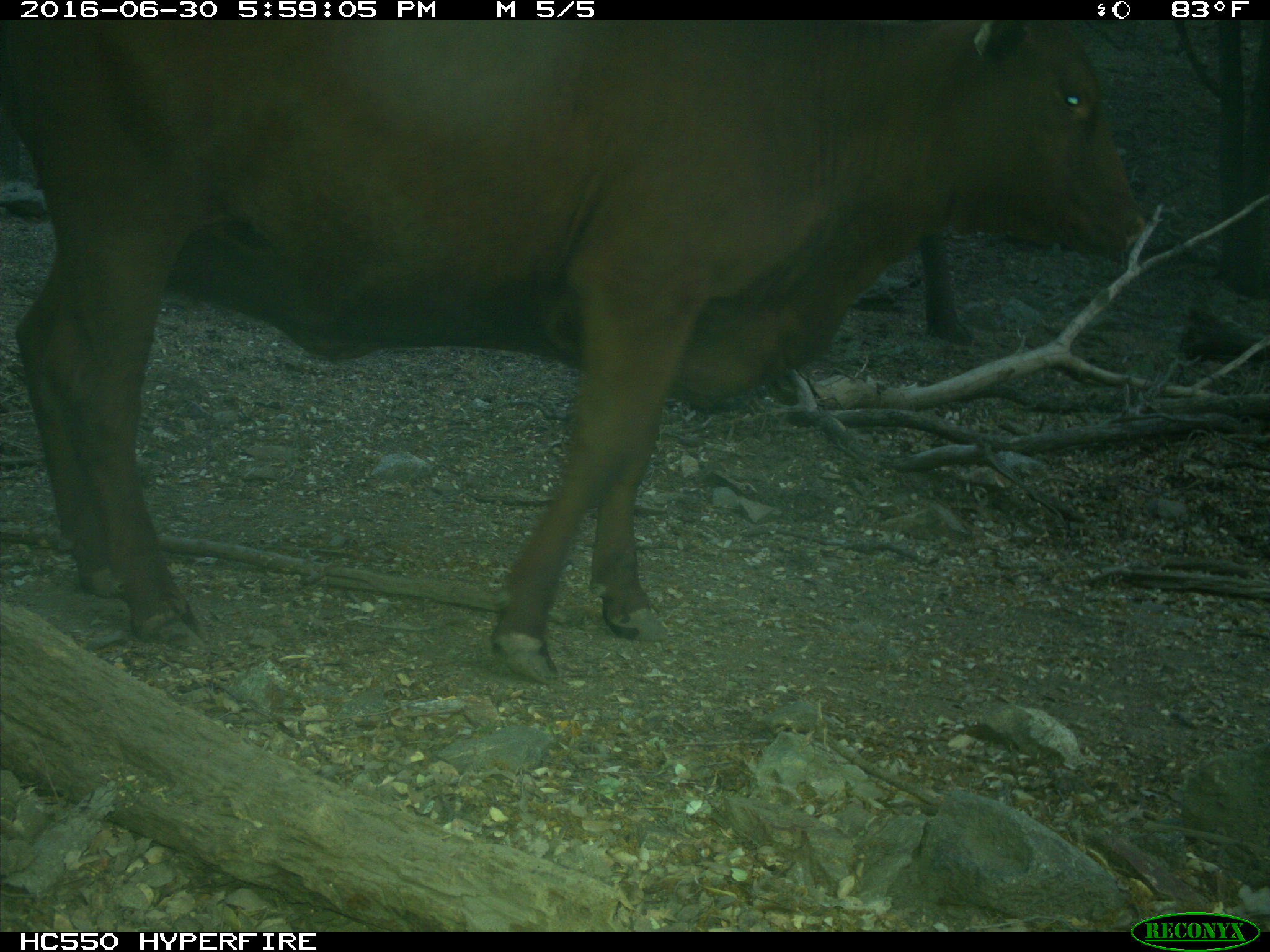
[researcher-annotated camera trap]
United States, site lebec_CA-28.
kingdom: Animalia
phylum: Chordata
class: Mammalia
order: Artiodactyla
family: Bovidae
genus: Bos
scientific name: Bos taurus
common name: domestic cow